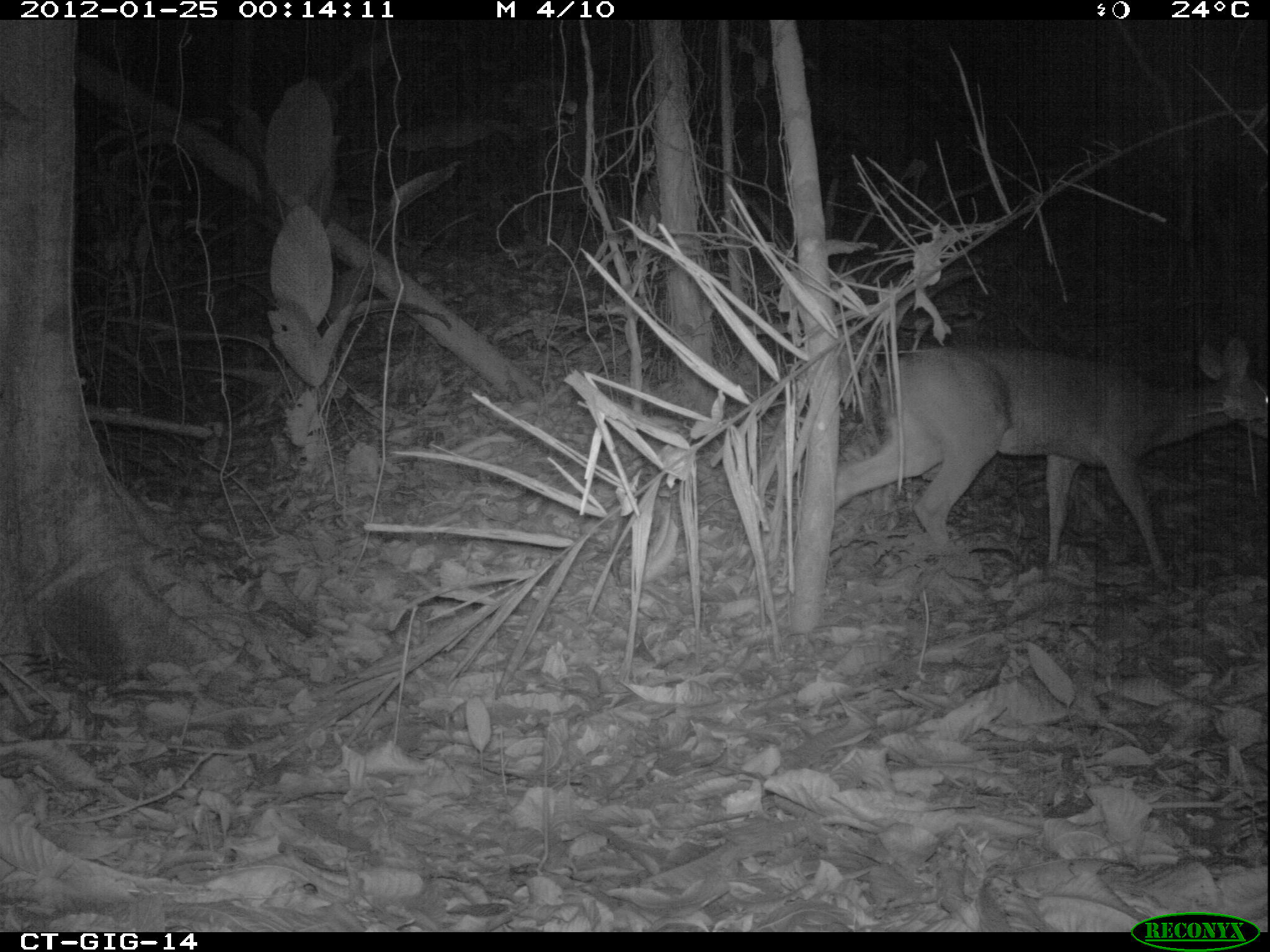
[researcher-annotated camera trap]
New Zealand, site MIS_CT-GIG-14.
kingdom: Animalia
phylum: Chordata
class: Mammalia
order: Artiodactyla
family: Cervidae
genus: Odocoileus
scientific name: Odocoileus virginianus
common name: white-tailed deer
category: white tailed deer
White tailed deer (white-tailed deer) (Odocoileus virginianus).